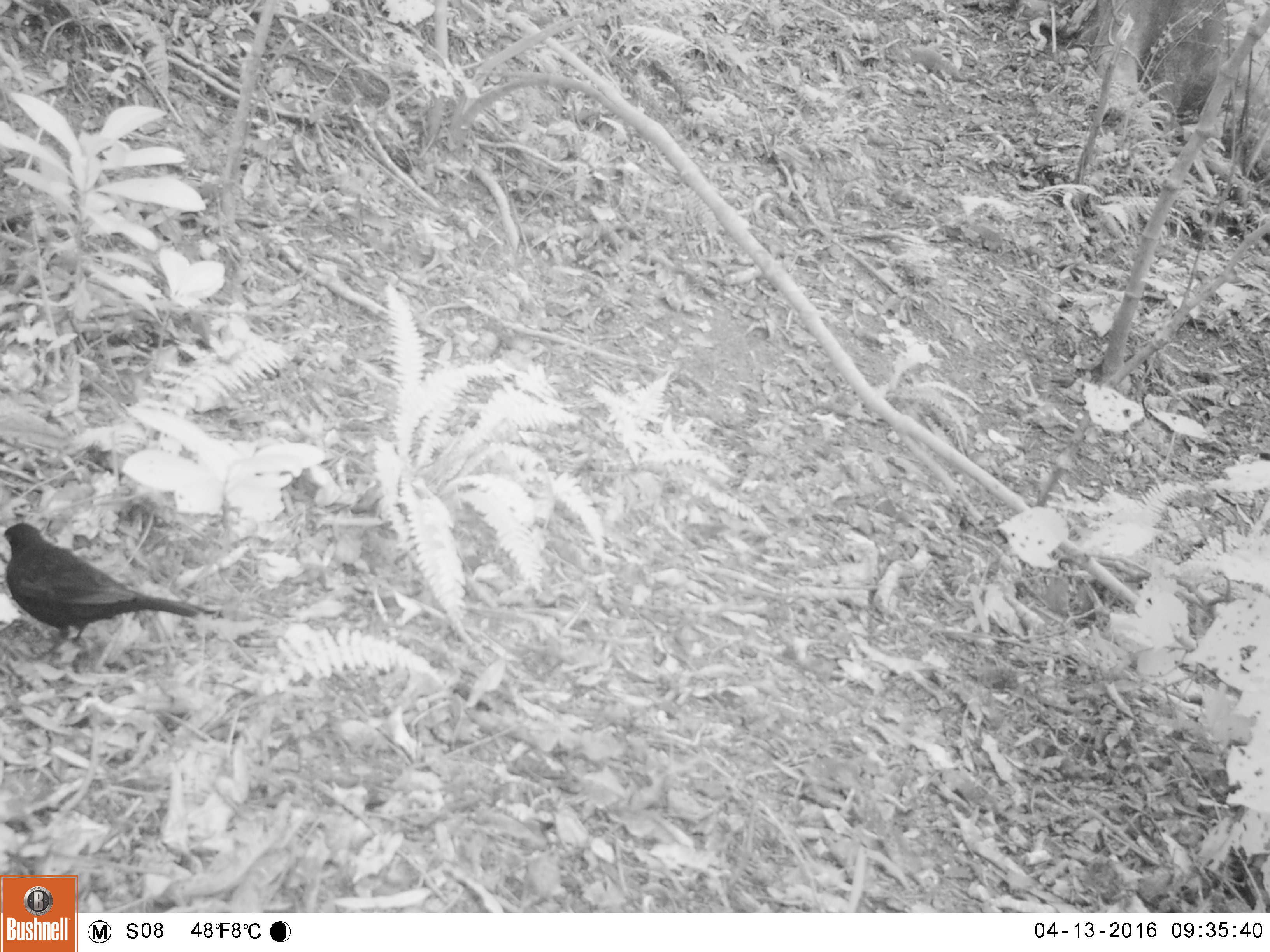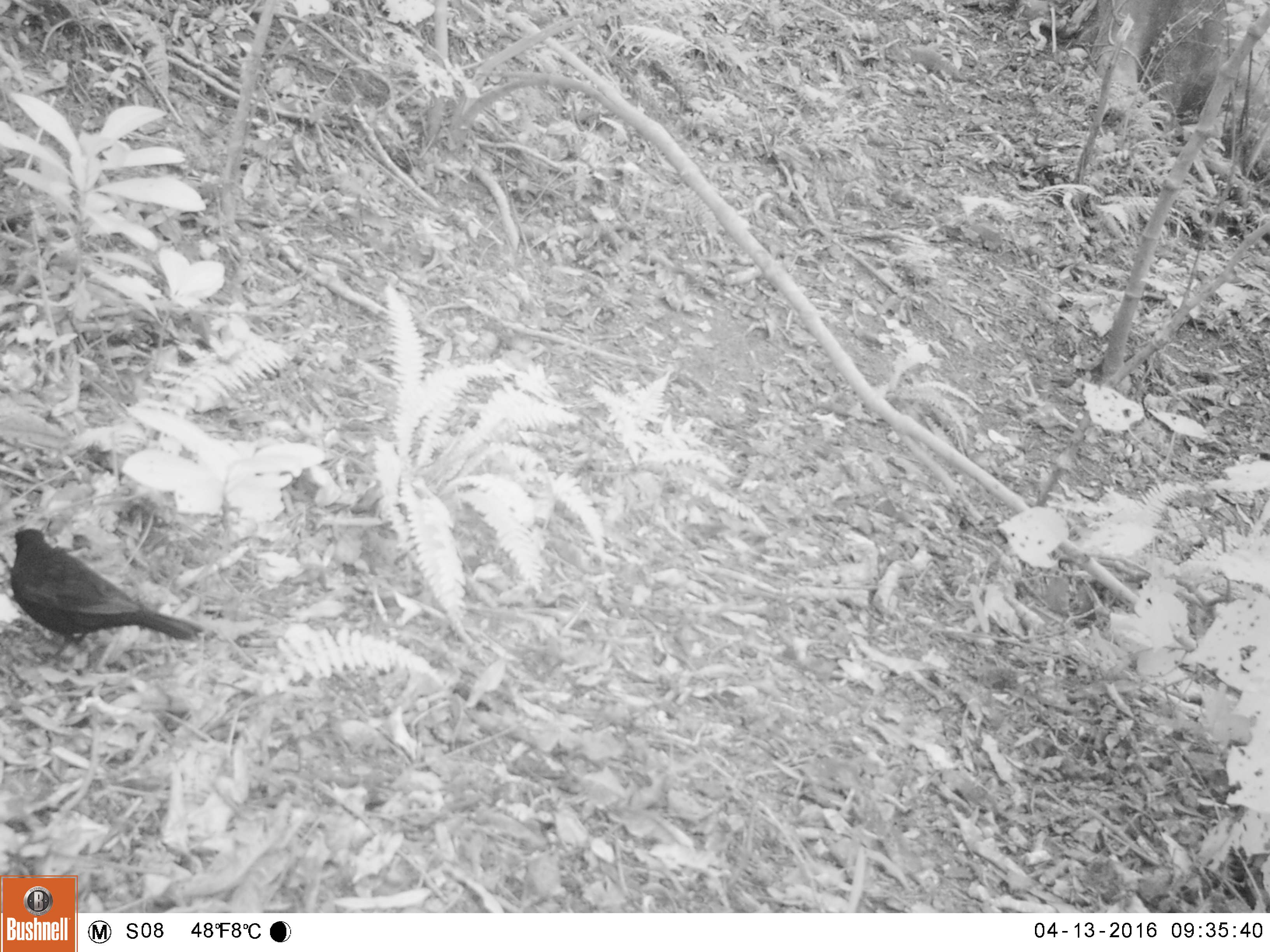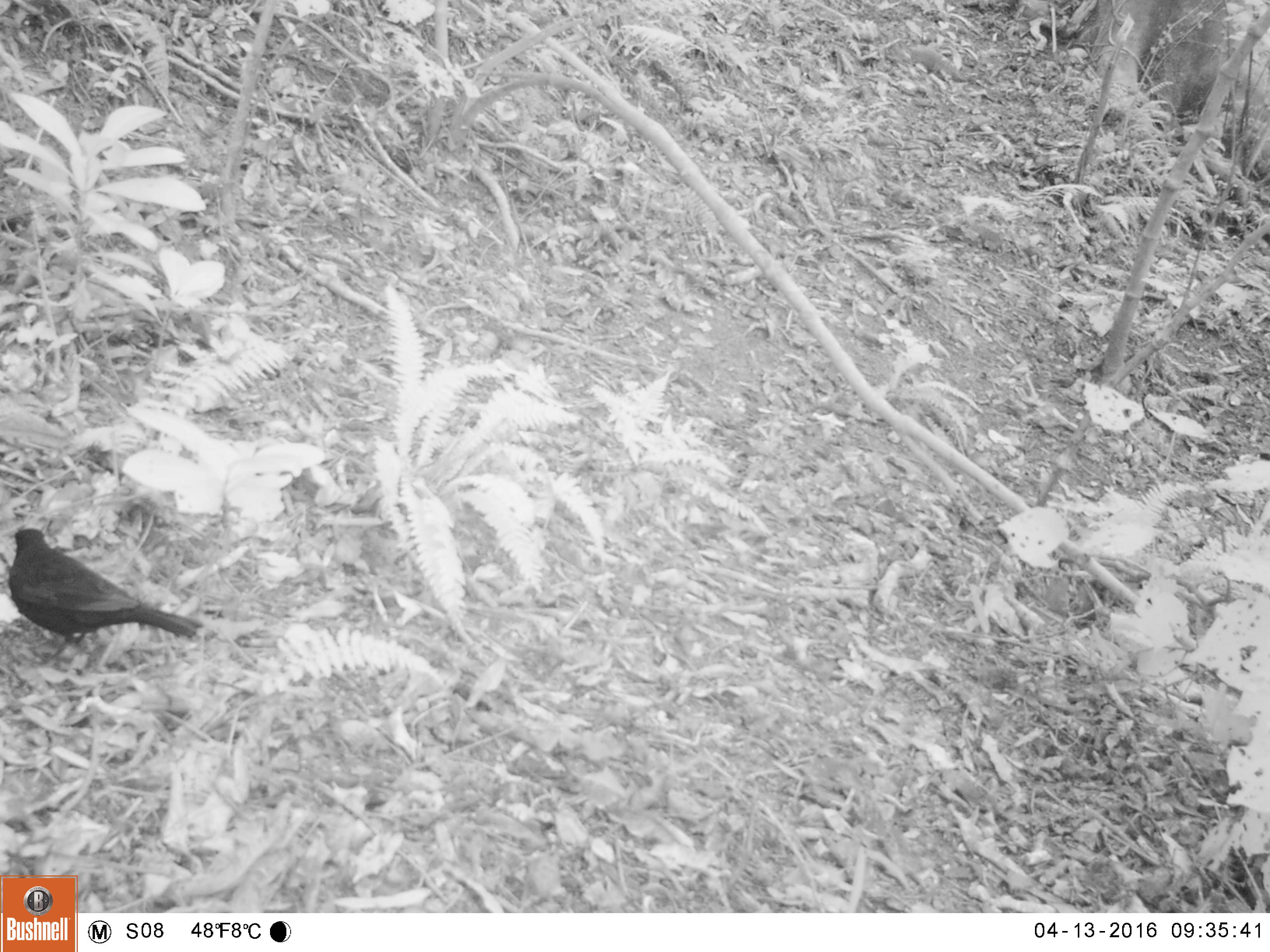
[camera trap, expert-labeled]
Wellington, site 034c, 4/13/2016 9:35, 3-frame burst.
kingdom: Animalia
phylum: Chordata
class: Aves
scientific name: Aves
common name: bird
Bird (Aves).